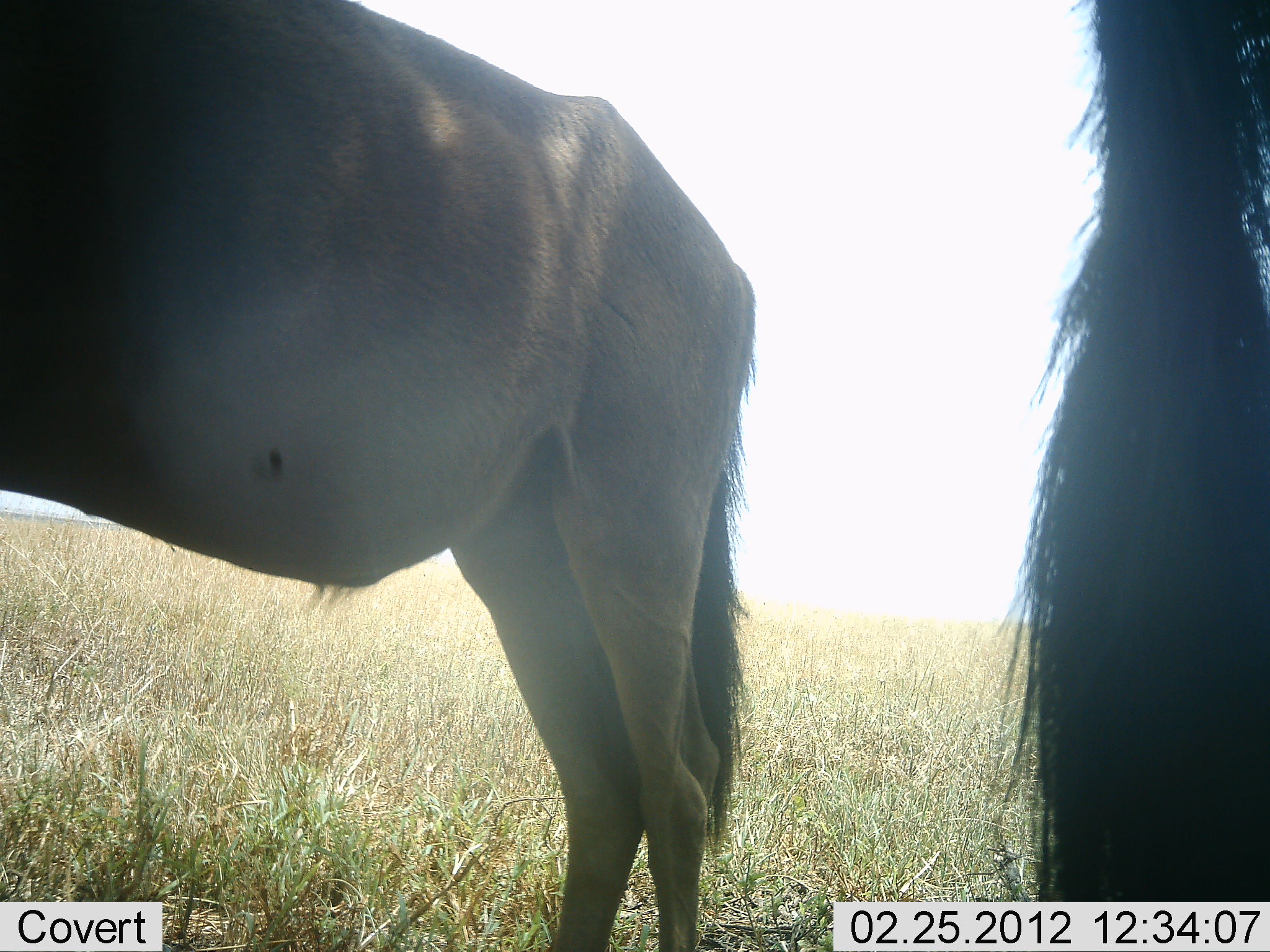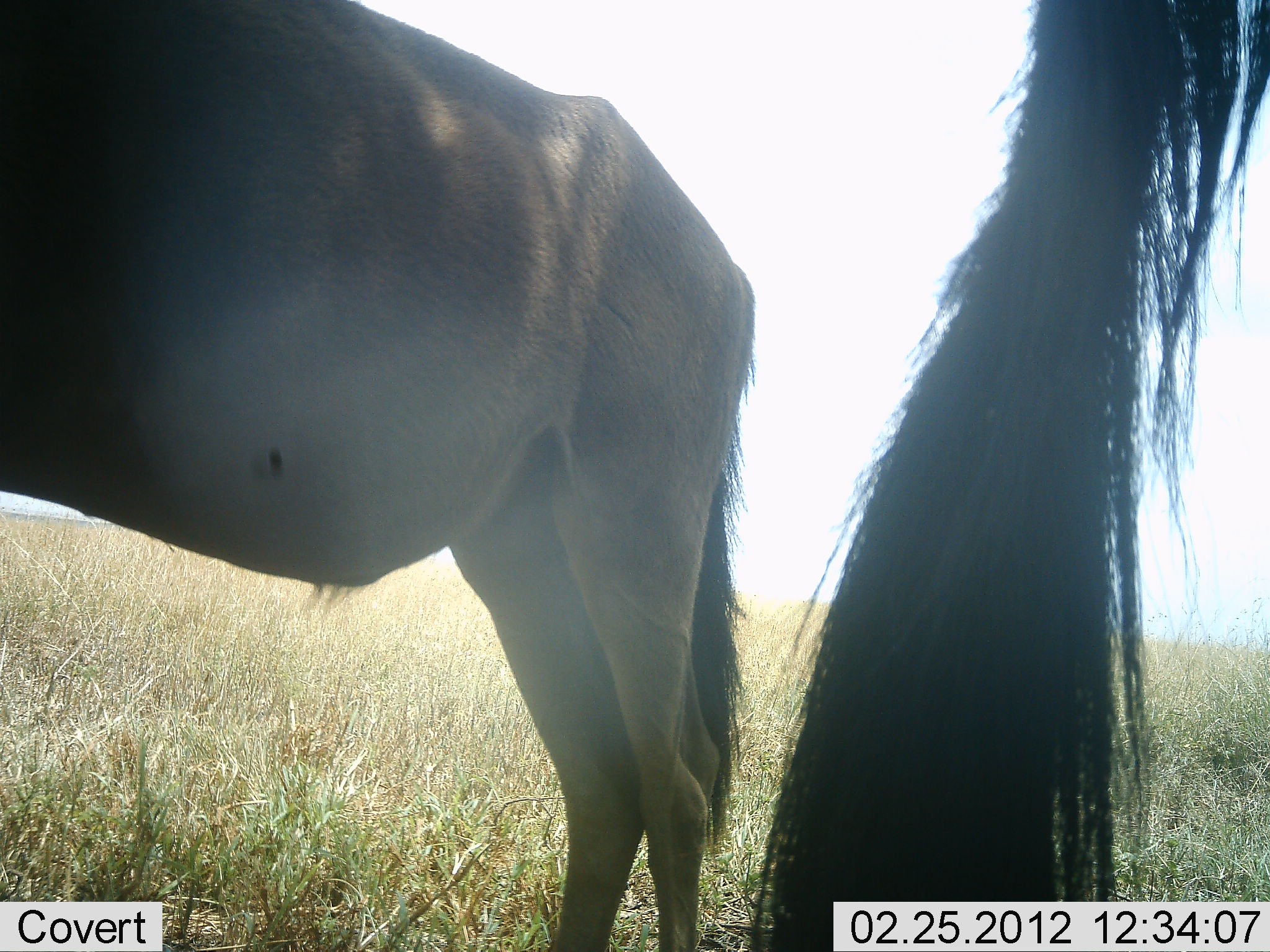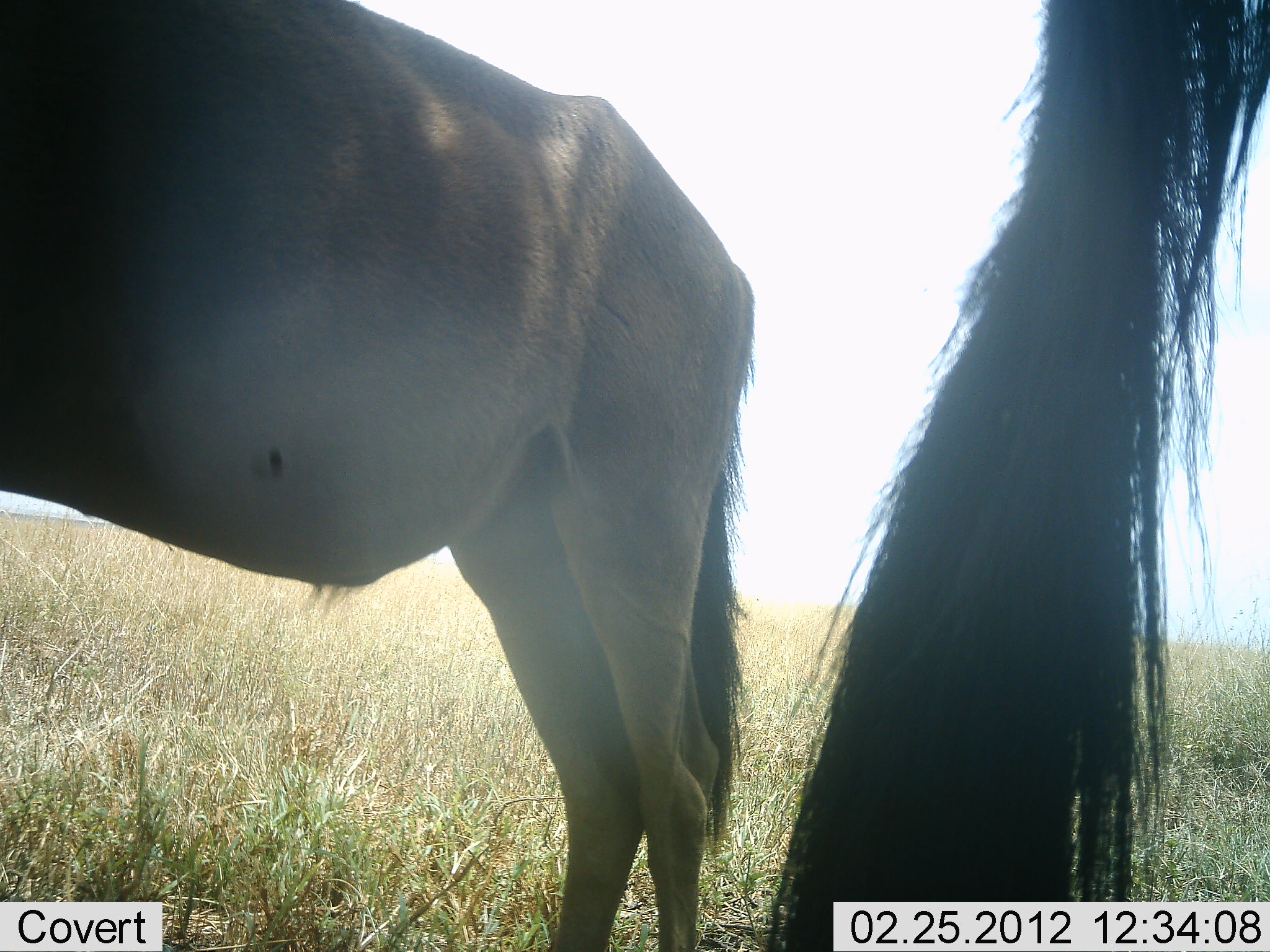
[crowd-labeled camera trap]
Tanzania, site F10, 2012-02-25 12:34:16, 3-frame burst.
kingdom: Animalia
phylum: Chordata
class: Mammalia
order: Artiodactyla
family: Bovidae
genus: Connochaetes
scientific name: Connochaetes taurinus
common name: blue wildebeest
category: wildebeest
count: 2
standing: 94%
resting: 6%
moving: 0%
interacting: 0%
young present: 6%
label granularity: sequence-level